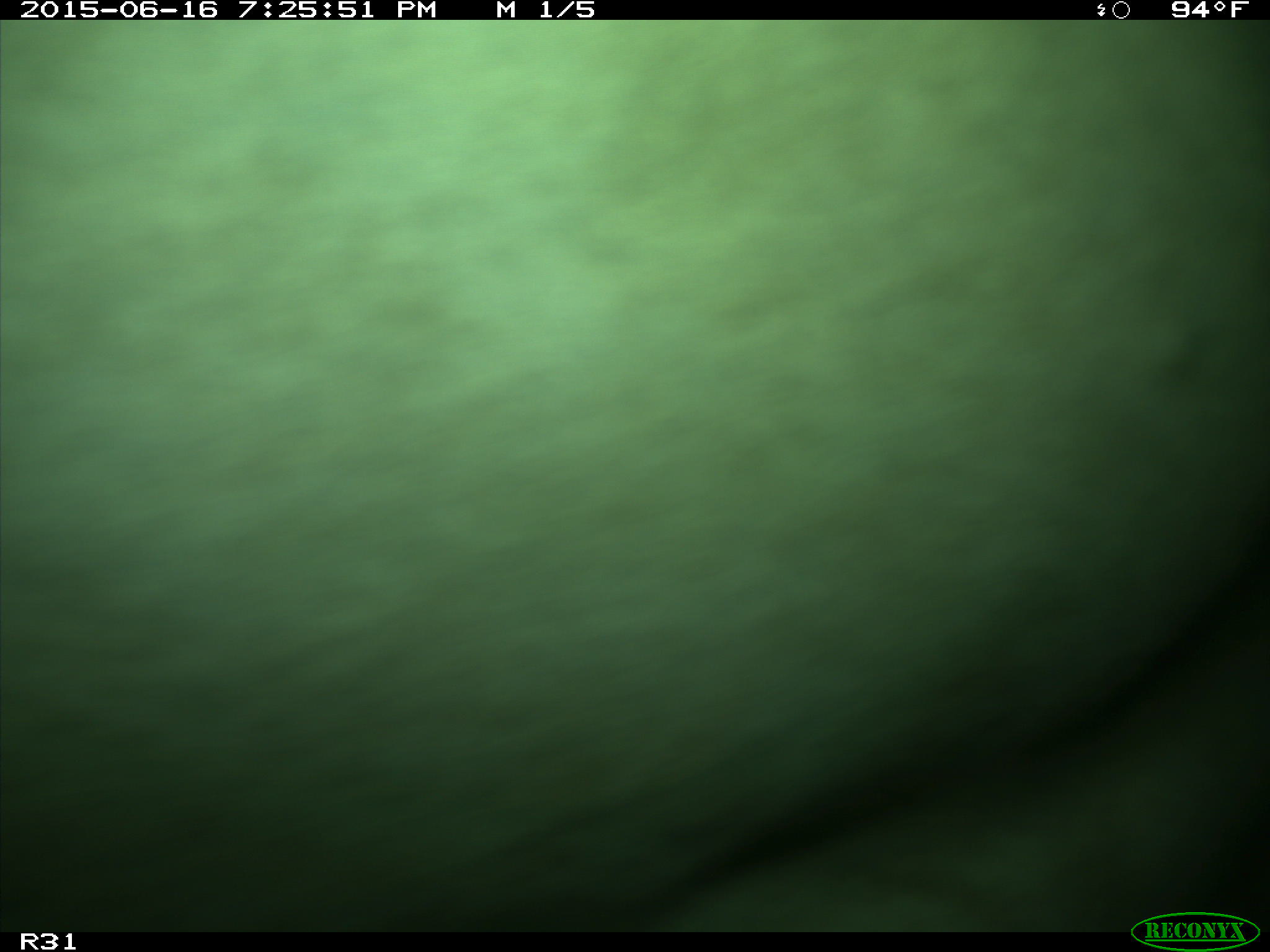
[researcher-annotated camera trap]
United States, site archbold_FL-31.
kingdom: Animalia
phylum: Chordata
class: Mammalia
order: Artiodactyla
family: Bovidae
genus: Bos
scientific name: Bos taurus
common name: domestic cow